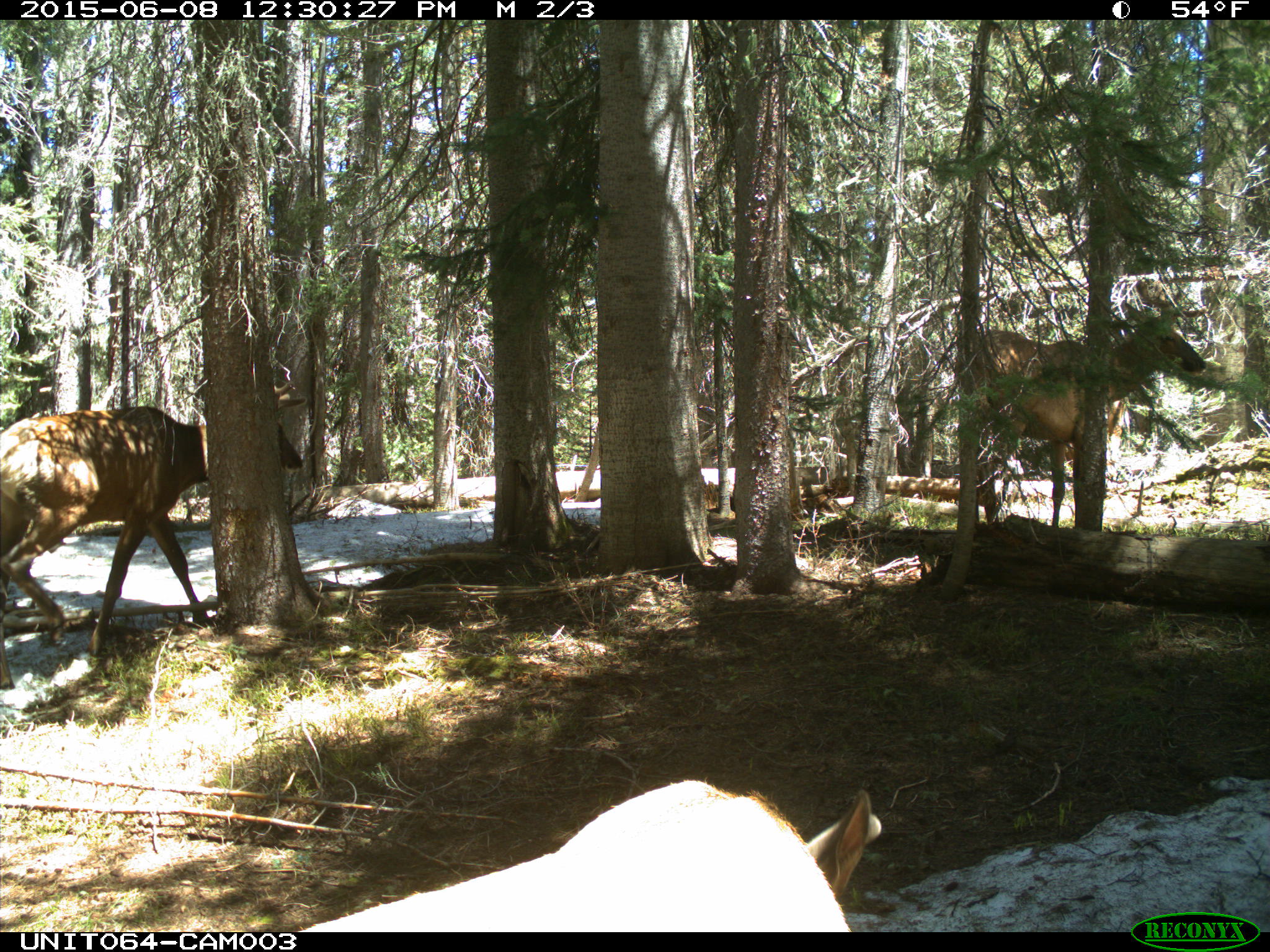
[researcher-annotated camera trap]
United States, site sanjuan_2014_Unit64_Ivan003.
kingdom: Animalia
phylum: Chordata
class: Mammalia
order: Artiodactyla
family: Cervidae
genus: Cervus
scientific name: Cervus elaphus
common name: red deer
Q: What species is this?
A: Cervus elaphus (red deer).